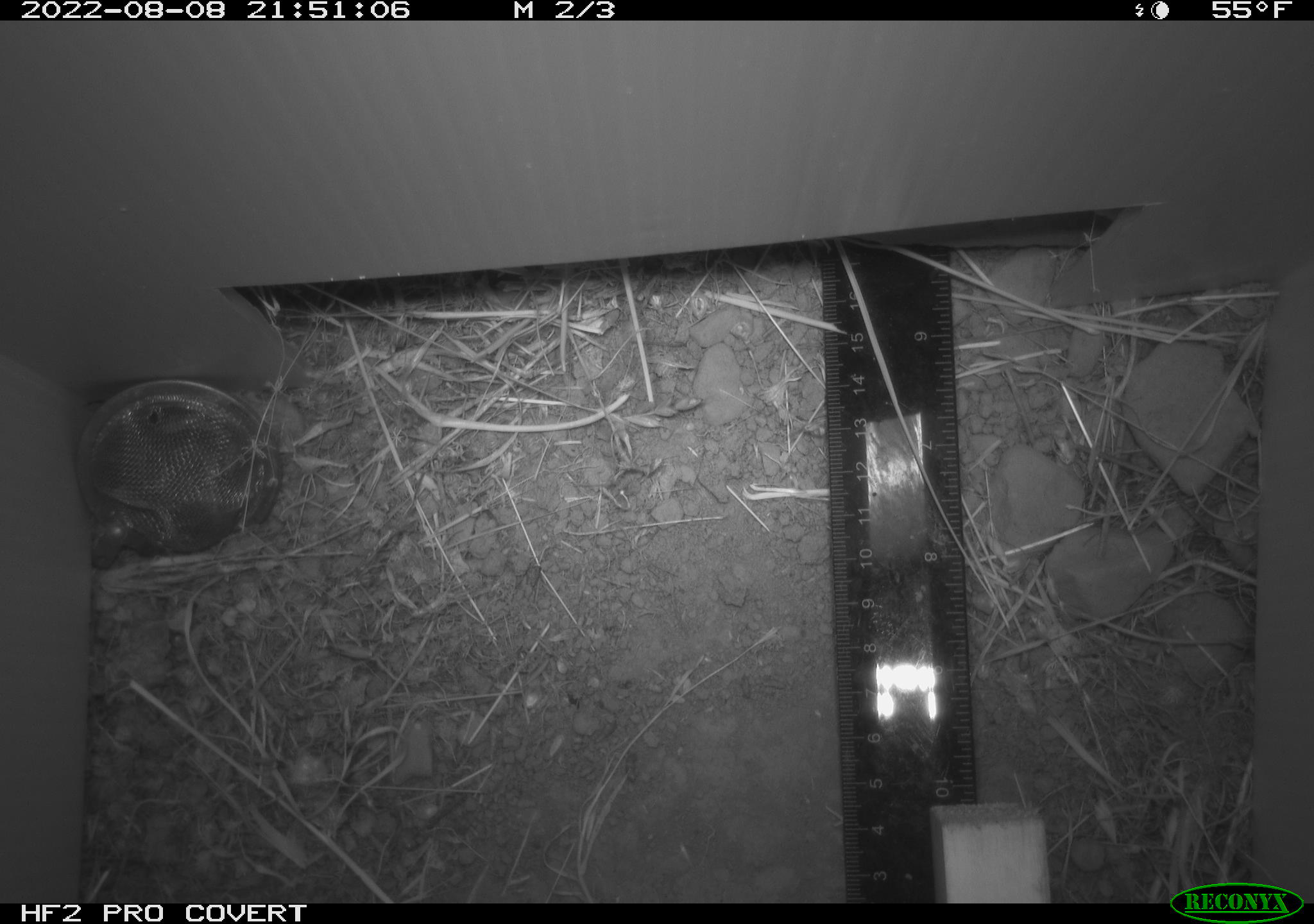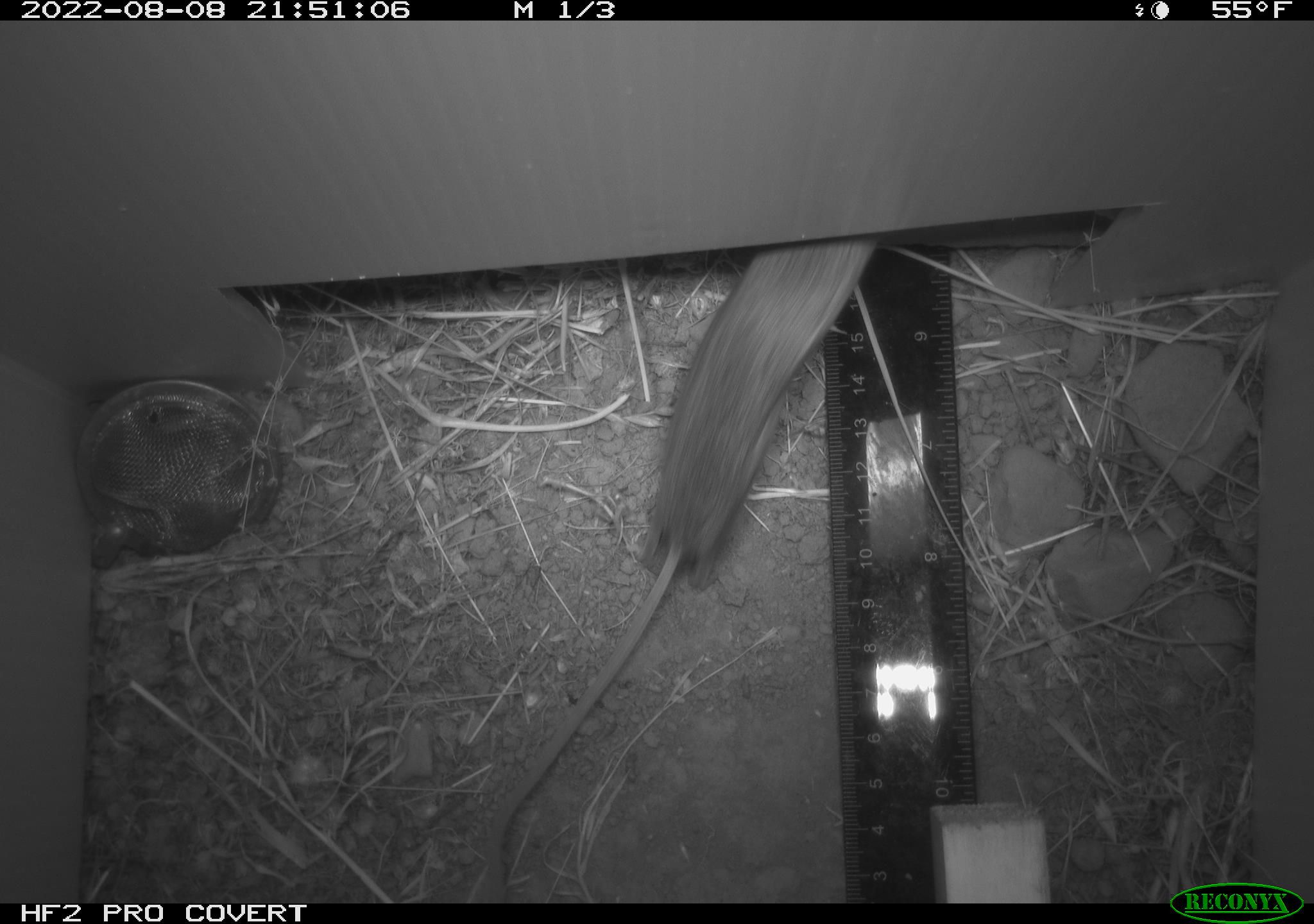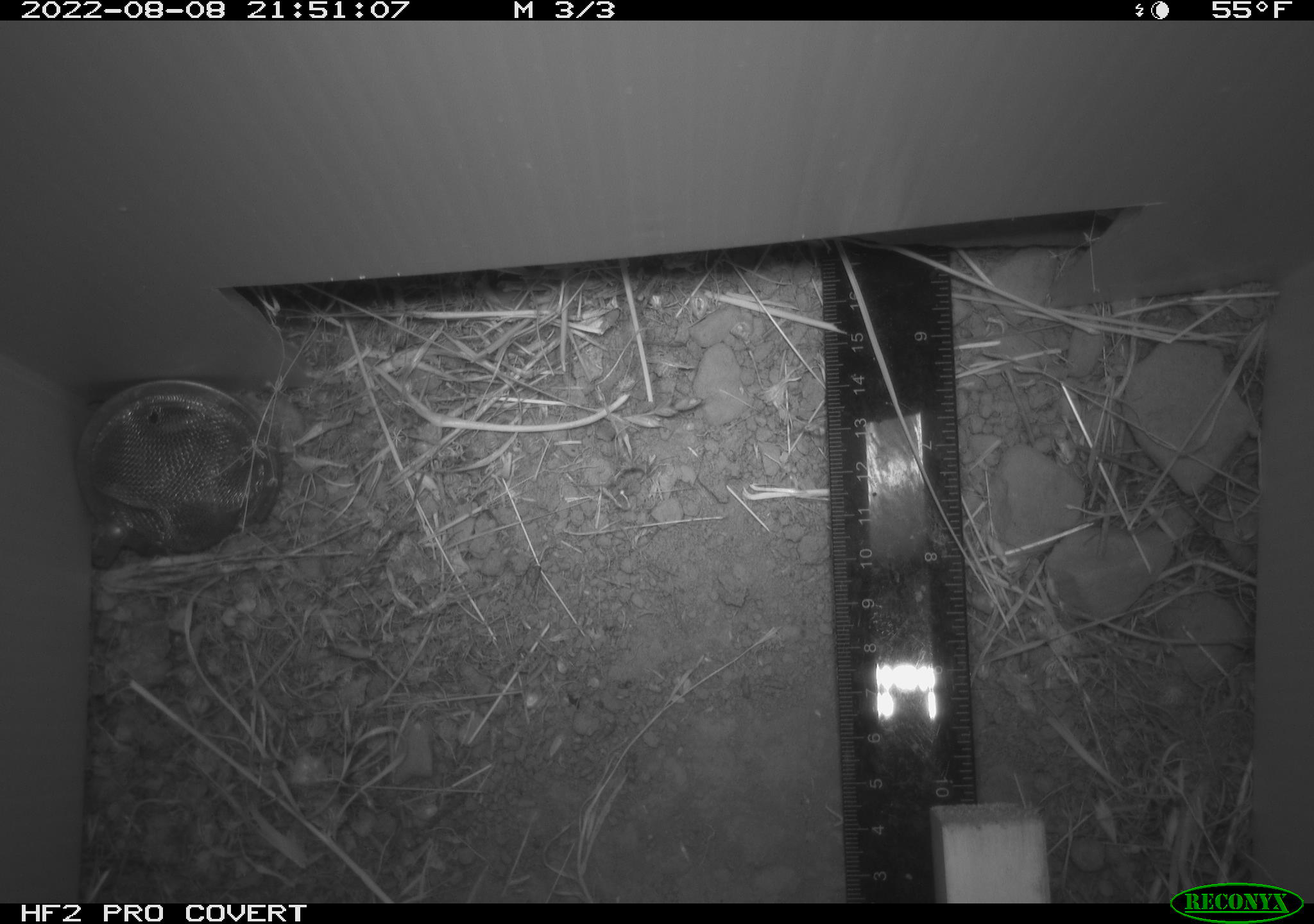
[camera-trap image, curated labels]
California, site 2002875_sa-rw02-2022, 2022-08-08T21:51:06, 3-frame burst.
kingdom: Animalia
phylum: Chordata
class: Mammalia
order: Rodentia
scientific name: Rodentia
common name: mouse species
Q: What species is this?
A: Mouse species (Rodentia).